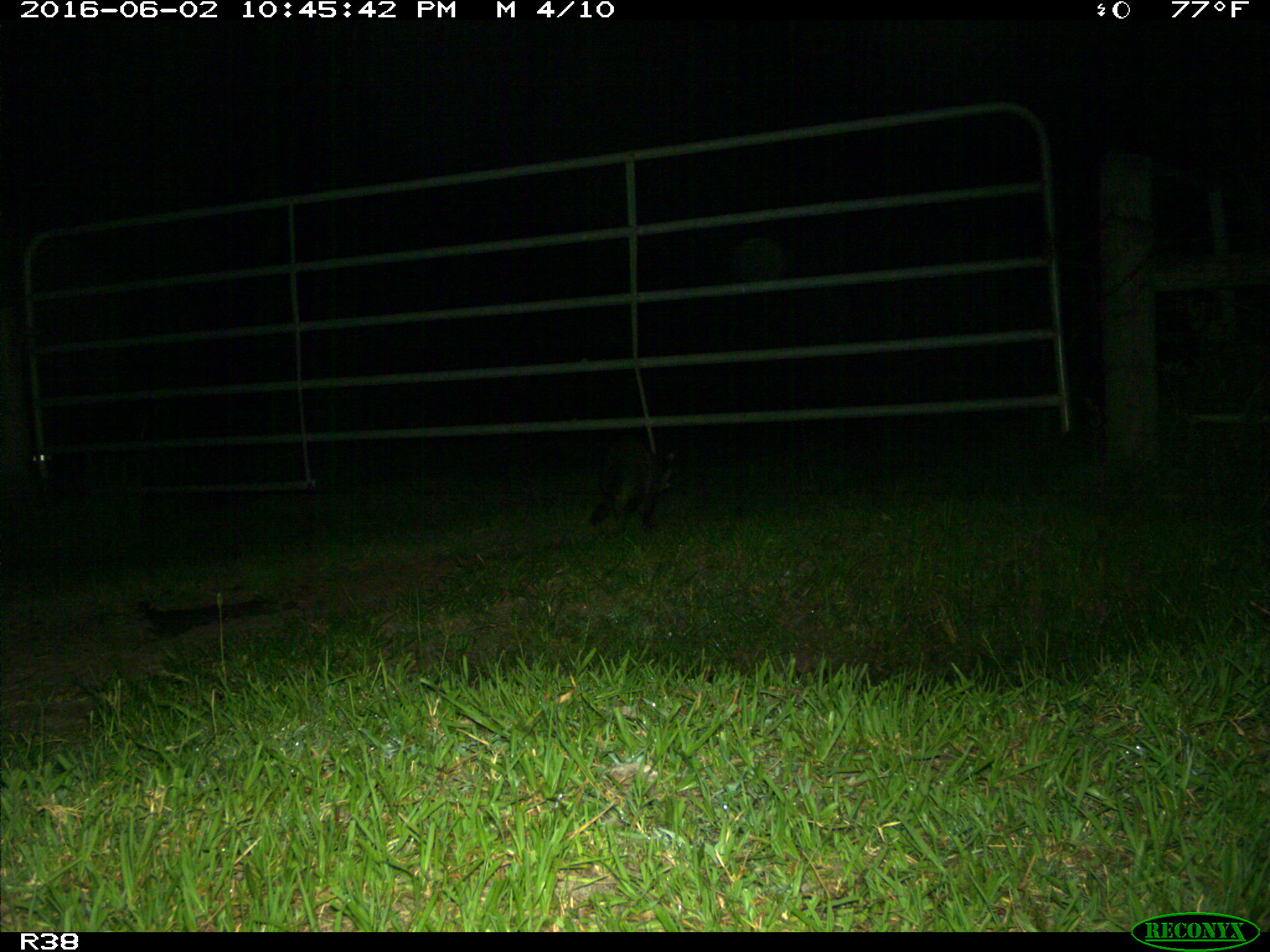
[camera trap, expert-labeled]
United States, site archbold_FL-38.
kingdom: Animalia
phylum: Chordata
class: Mammalia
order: Carnivora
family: Procyonidae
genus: Procyon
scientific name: Procyon lotor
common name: common raccoon